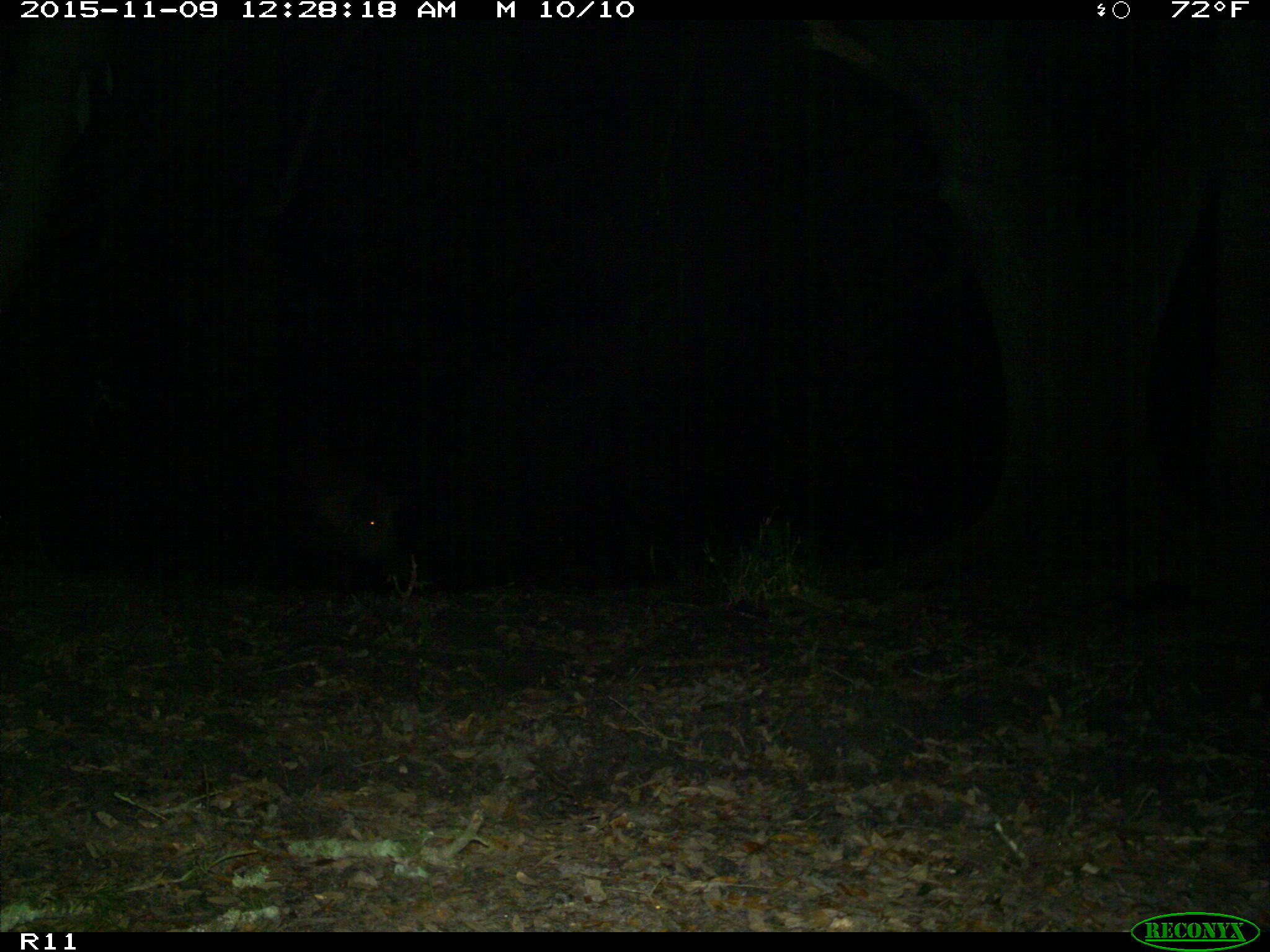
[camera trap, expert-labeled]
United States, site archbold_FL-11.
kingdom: Animalia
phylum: Chordata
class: Mammalia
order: Artiodactyla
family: Suidae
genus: Sus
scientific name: Sus scrofa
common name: wild boar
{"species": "Sus scrofa (wild boar)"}